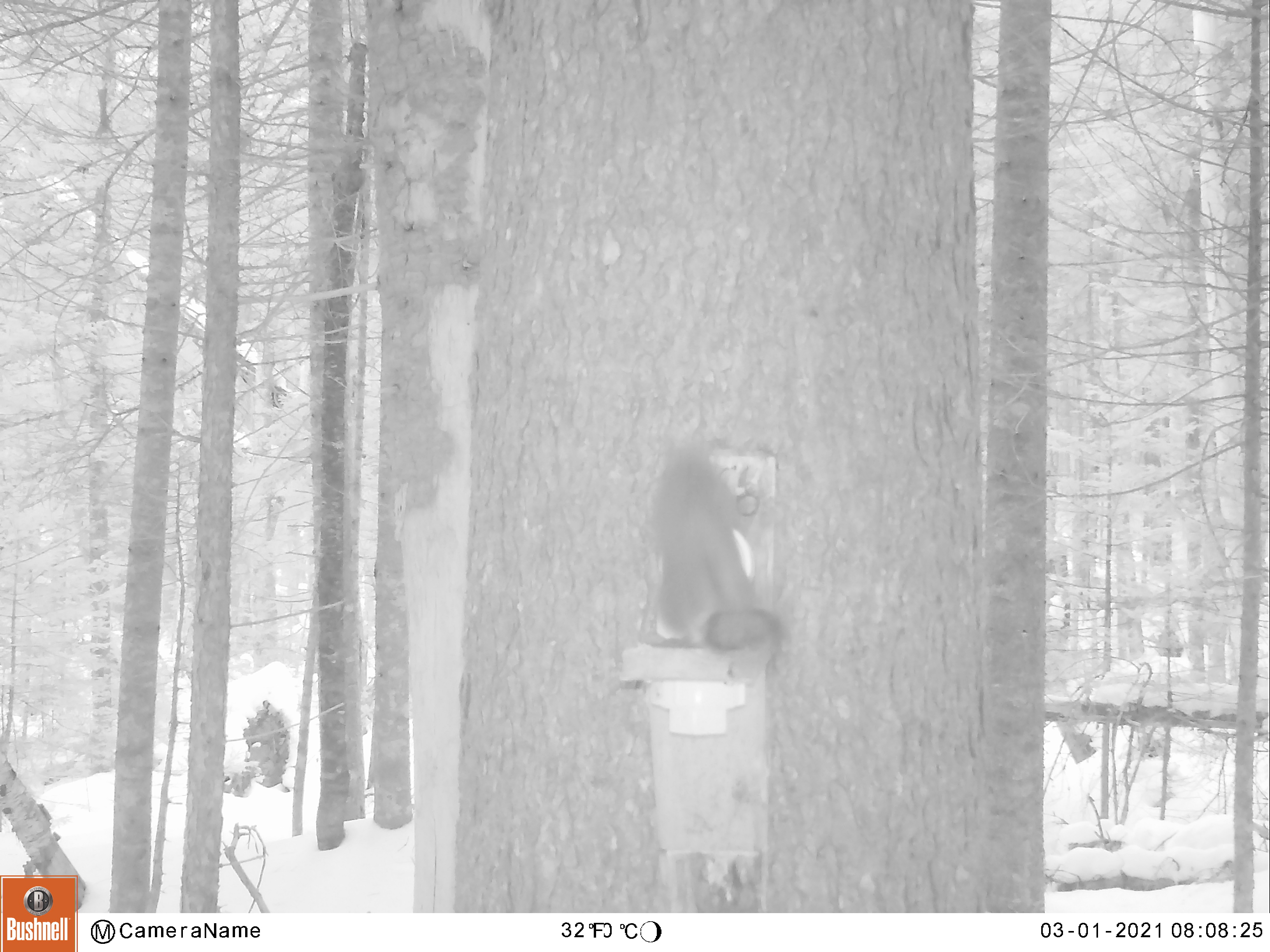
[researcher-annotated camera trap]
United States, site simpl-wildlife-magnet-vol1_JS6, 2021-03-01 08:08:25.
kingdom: Animalia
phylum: Chordata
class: Mammalia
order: Rodentia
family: Sciuridae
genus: Tamiasciurus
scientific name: Tamiasciurus hudsonicus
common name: red squirrel